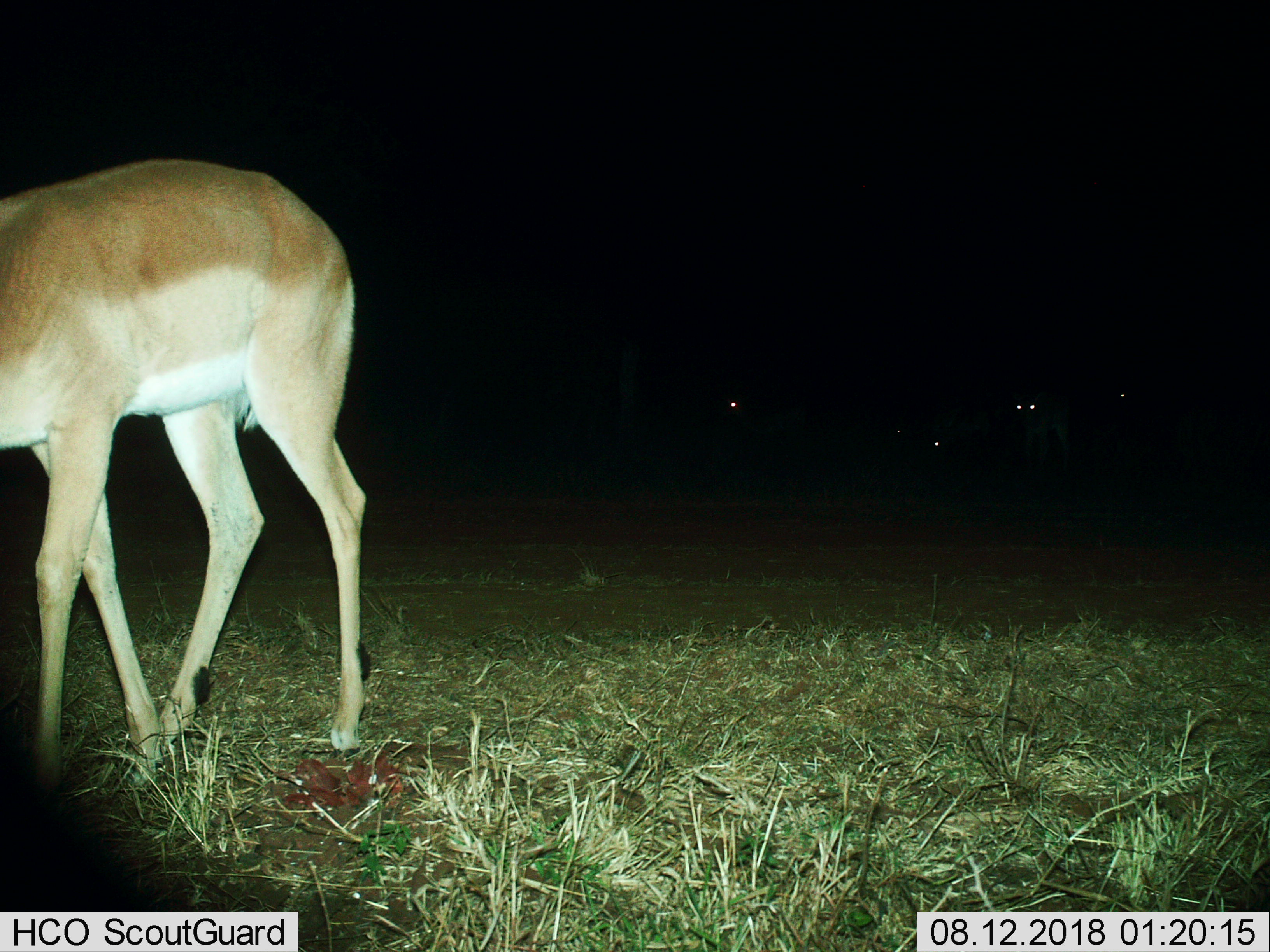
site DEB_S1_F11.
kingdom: Animalia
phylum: Chordata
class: Mammalia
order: Artiodactyla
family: Bovidae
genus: Aepyceros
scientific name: Aepyceros melampus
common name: impala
Impala (Aepyceros melampus), count 5. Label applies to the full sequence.